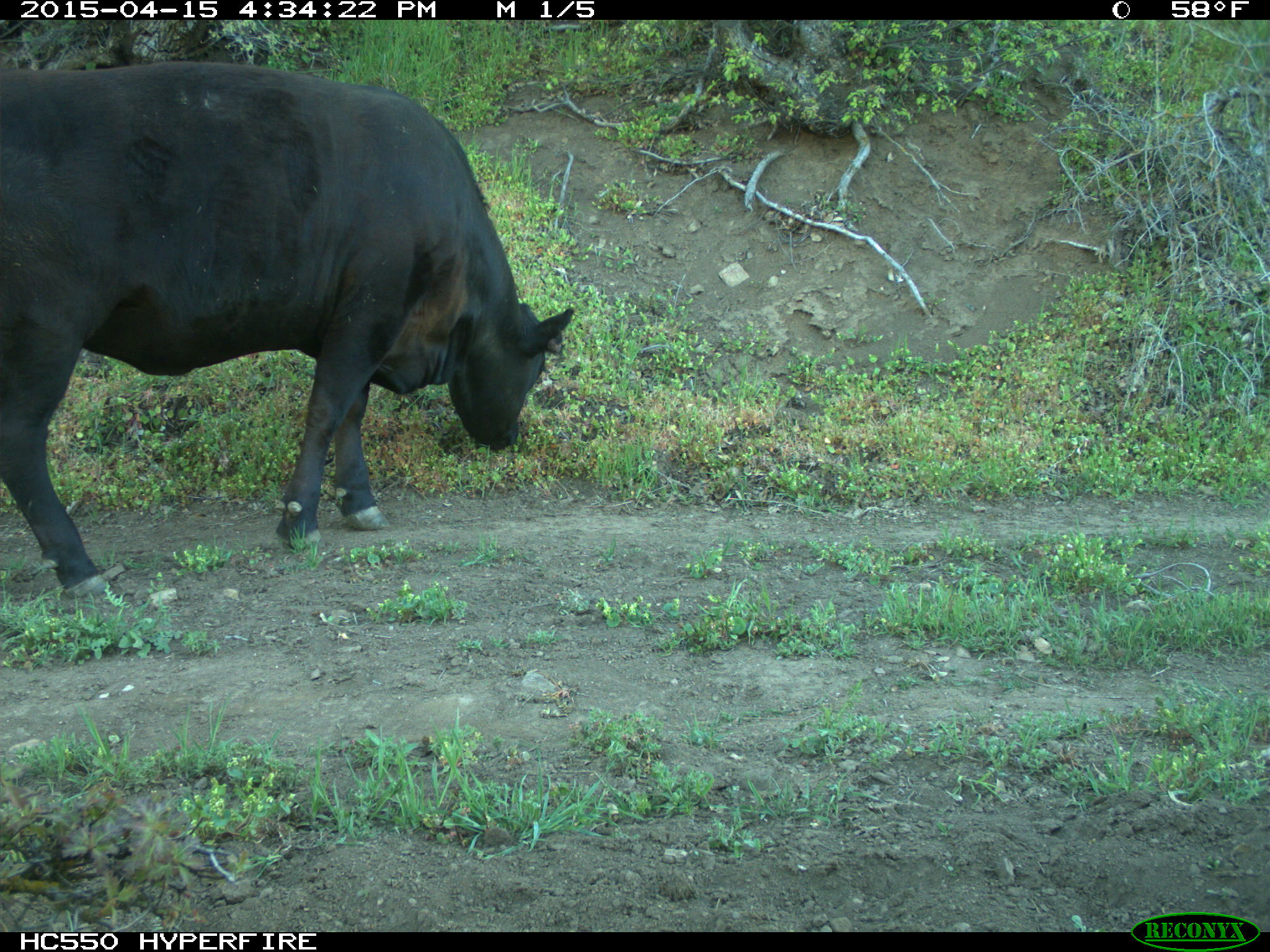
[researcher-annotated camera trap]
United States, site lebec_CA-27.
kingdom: Animalia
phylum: Chordata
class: Mammalia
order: Artiodactyla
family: Bovidae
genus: Bos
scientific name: Bos taurus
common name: domestic cow